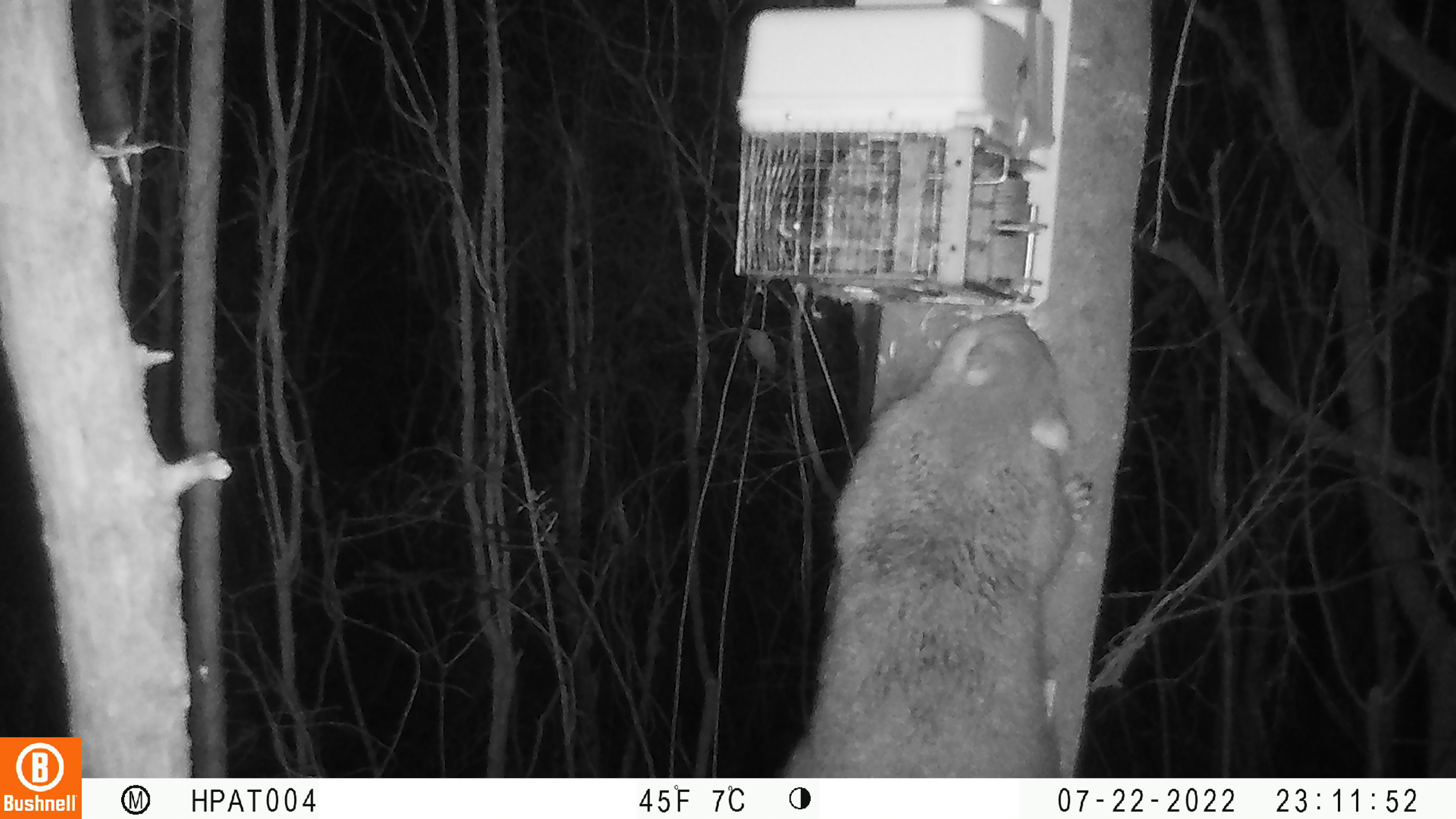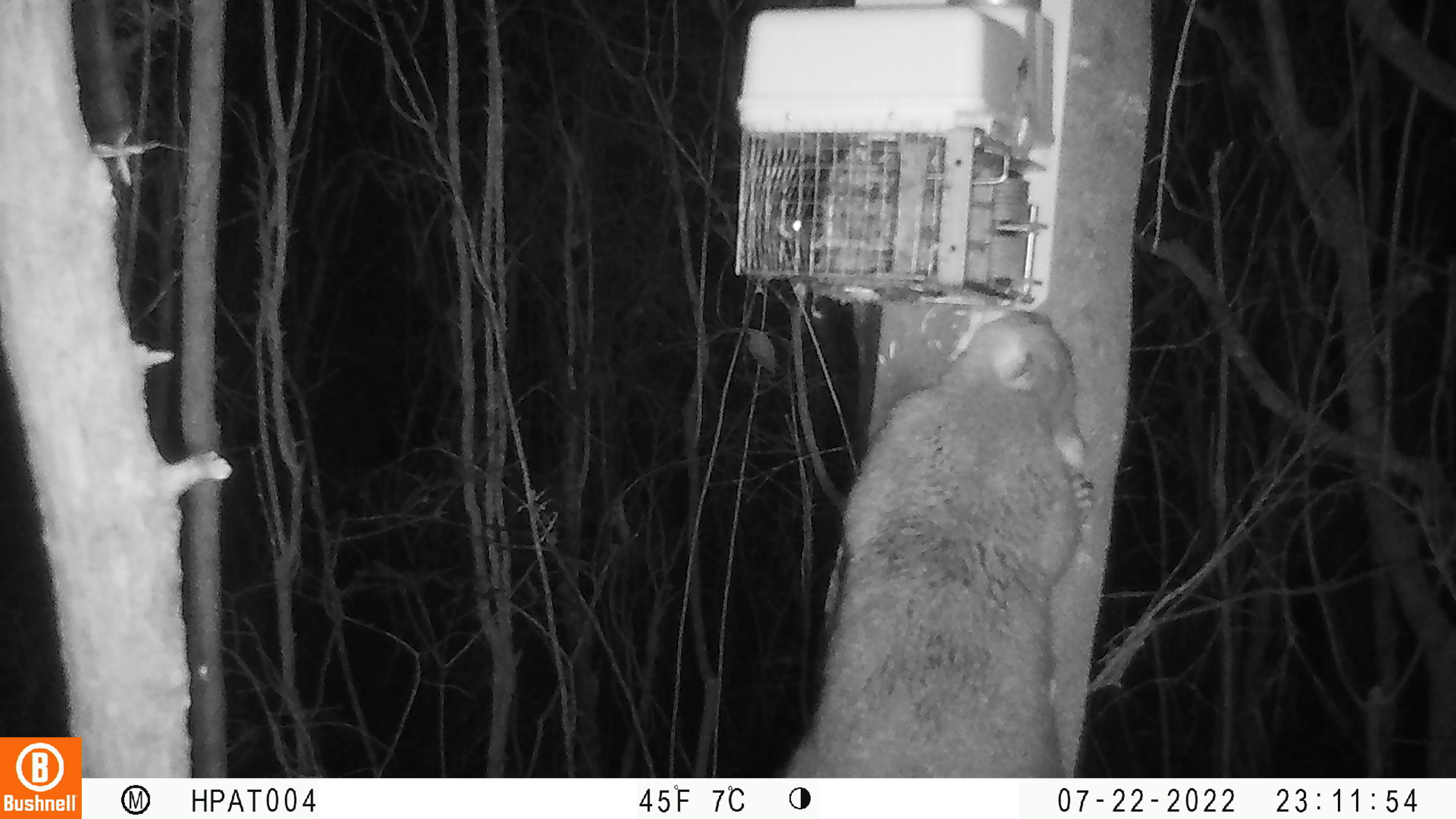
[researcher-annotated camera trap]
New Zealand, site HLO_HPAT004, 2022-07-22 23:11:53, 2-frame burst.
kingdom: Animalia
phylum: Chordata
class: Mammalia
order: Diprotodontia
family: Phalangeridae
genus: Trichosurus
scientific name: Trichosurus vulpecula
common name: common brushtail possum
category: possum